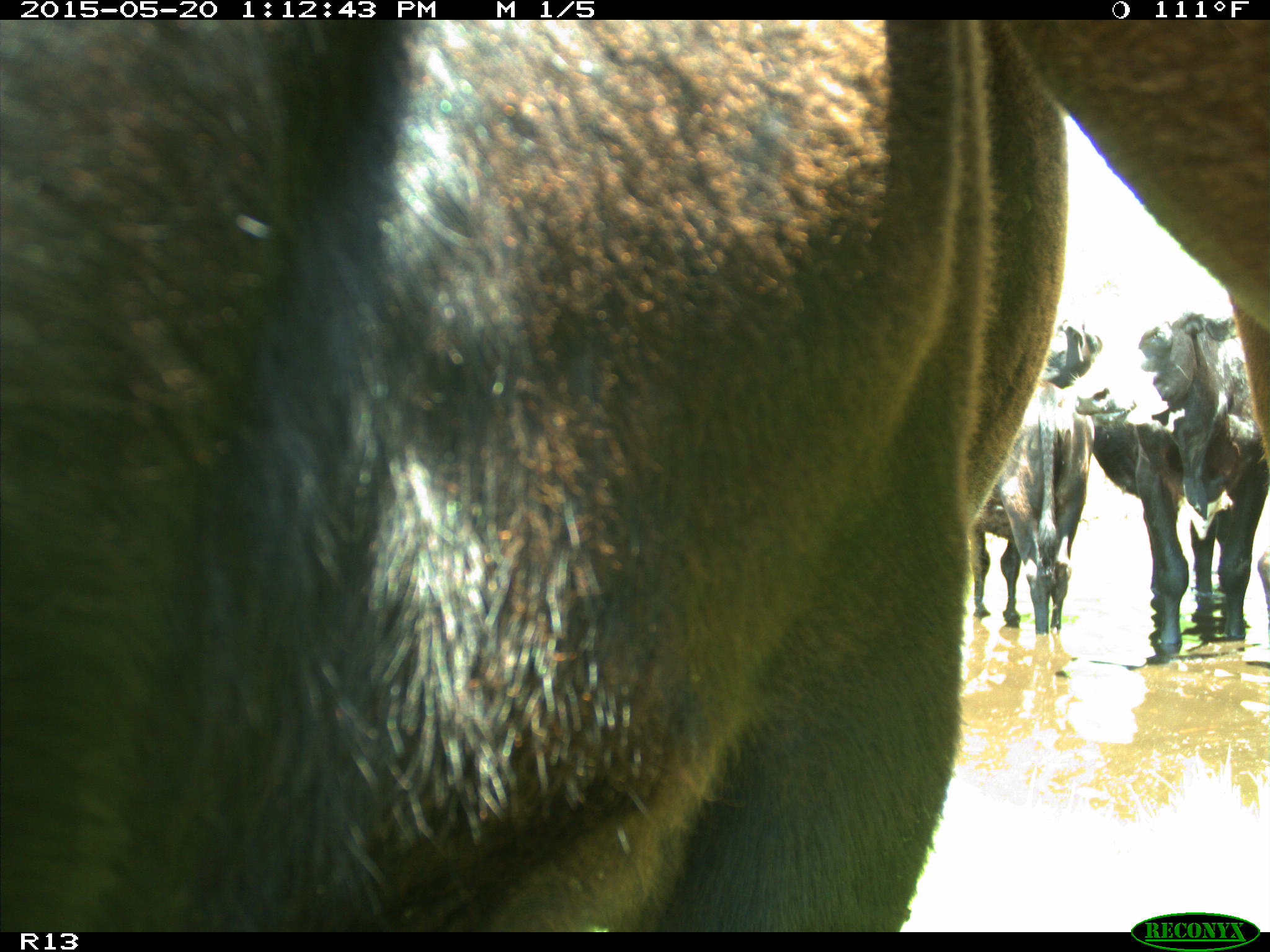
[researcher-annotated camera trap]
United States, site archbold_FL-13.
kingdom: Animalia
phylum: Chordata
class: Mammalia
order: Artiodactyla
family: Bovidae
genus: Bos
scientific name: Bos taurus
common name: domestic cow